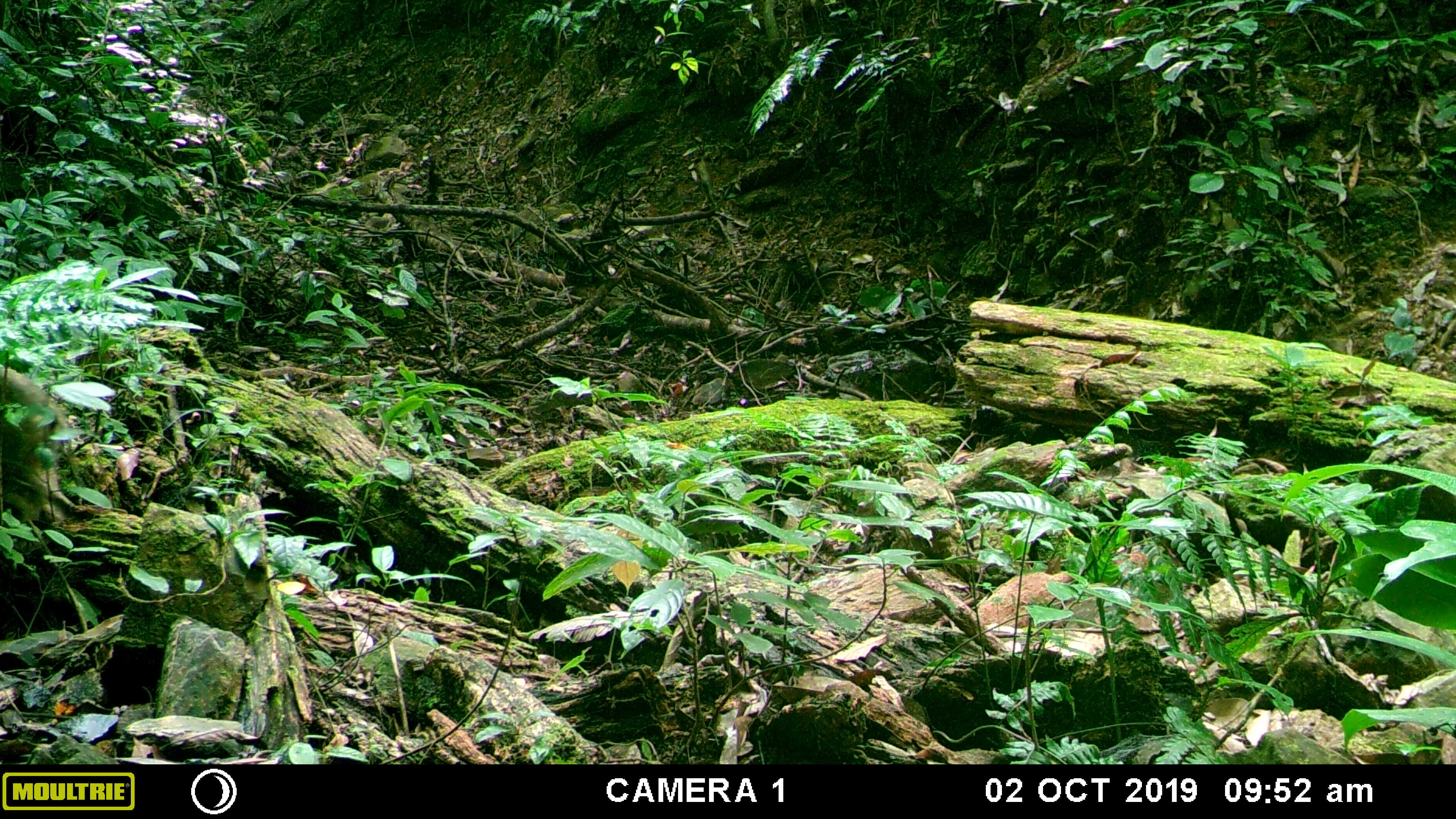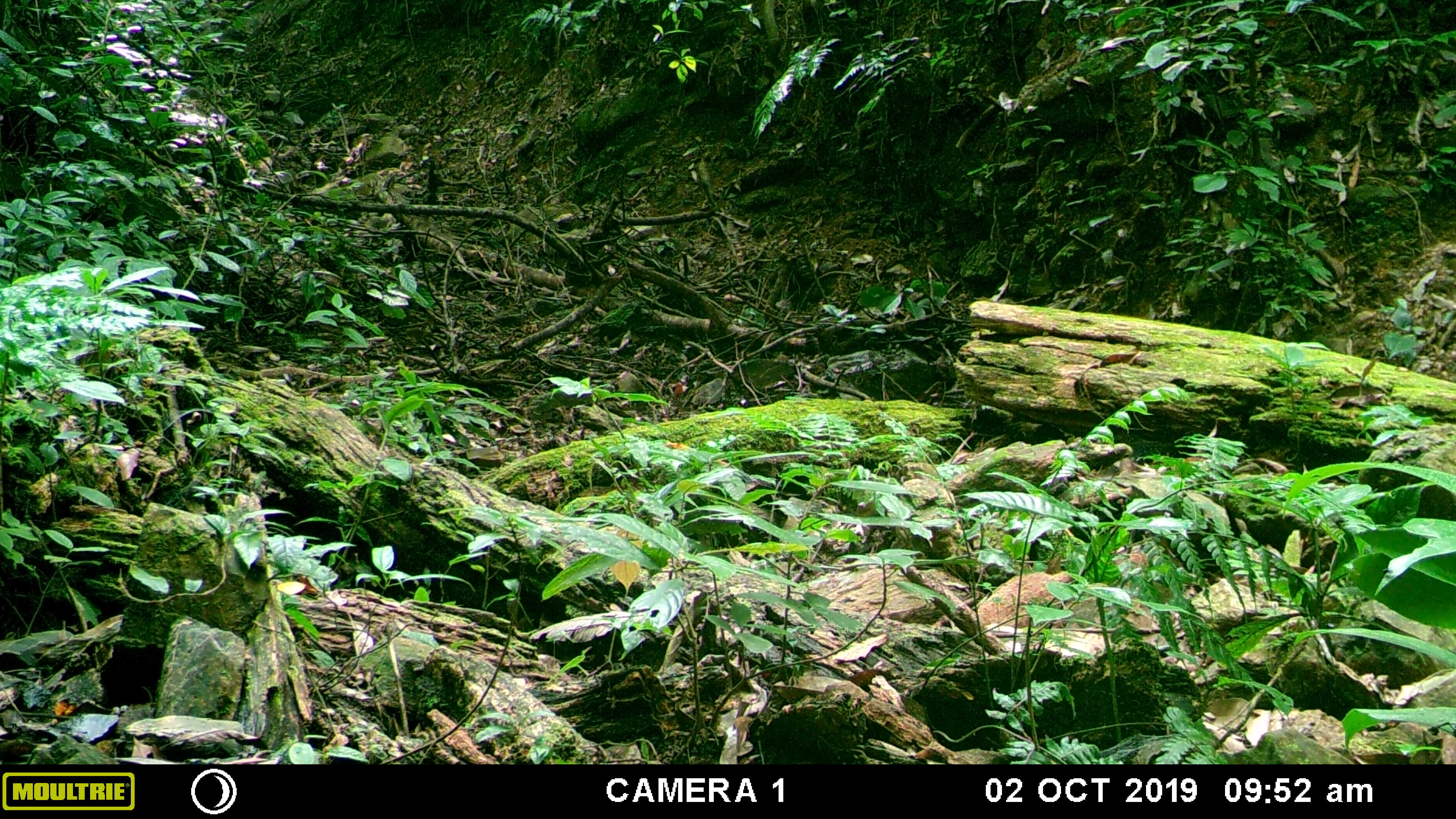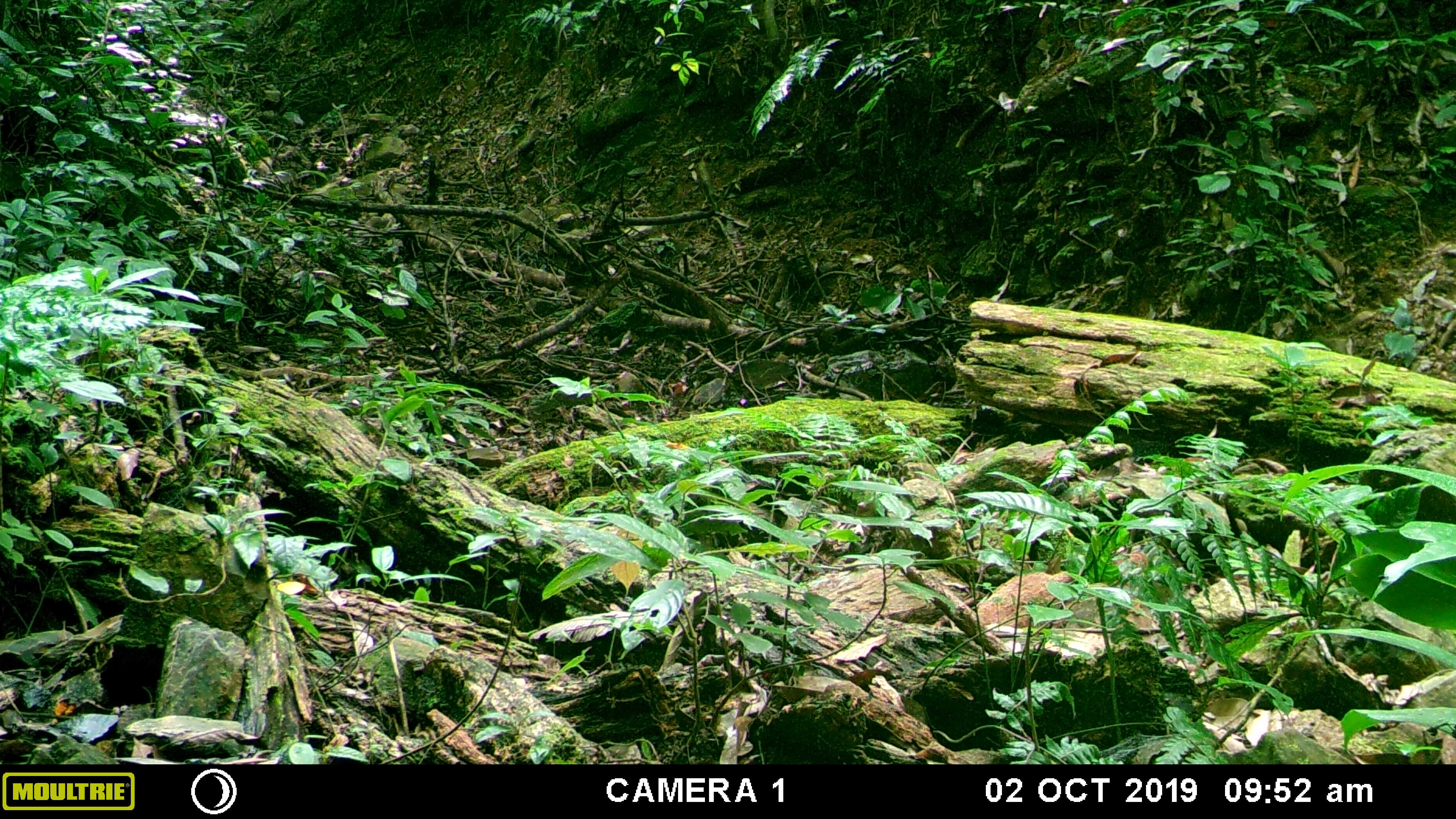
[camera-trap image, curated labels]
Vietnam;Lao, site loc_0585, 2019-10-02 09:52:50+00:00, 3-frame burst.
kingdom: Animalia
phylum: Chordata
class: Mammalia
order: Artiodactyla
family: Suidae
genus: Sus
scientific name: Sus scrofa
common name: eurasian wild pig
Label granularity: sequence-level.